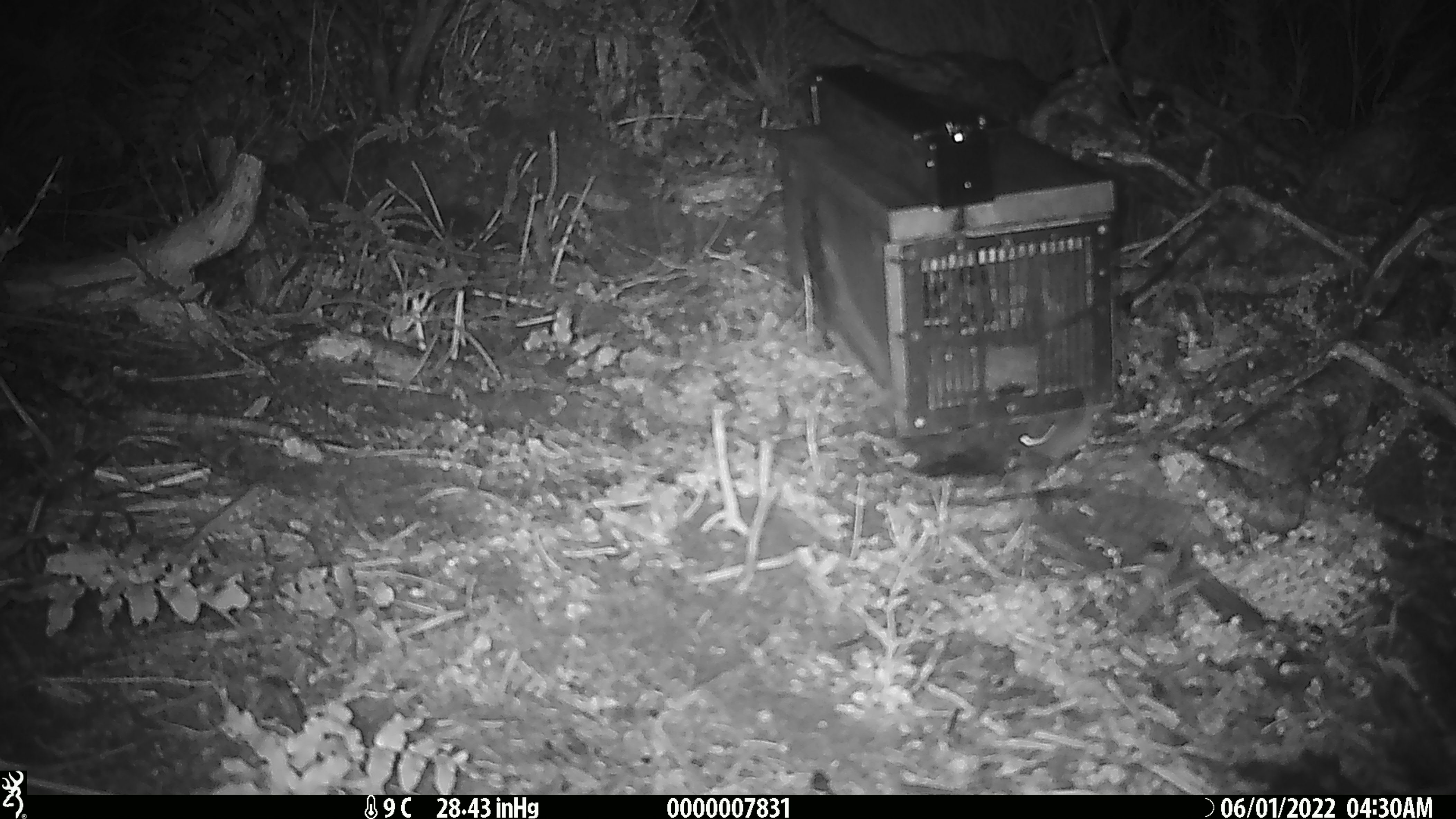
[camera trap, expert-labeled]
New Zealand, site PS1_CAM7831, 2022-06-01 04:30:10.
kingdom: Animalia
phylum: Chordata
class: Mammalia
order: Rodentia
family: Muridae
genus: Mus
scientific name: Mus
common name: mouse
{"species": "mouse (Mus)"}